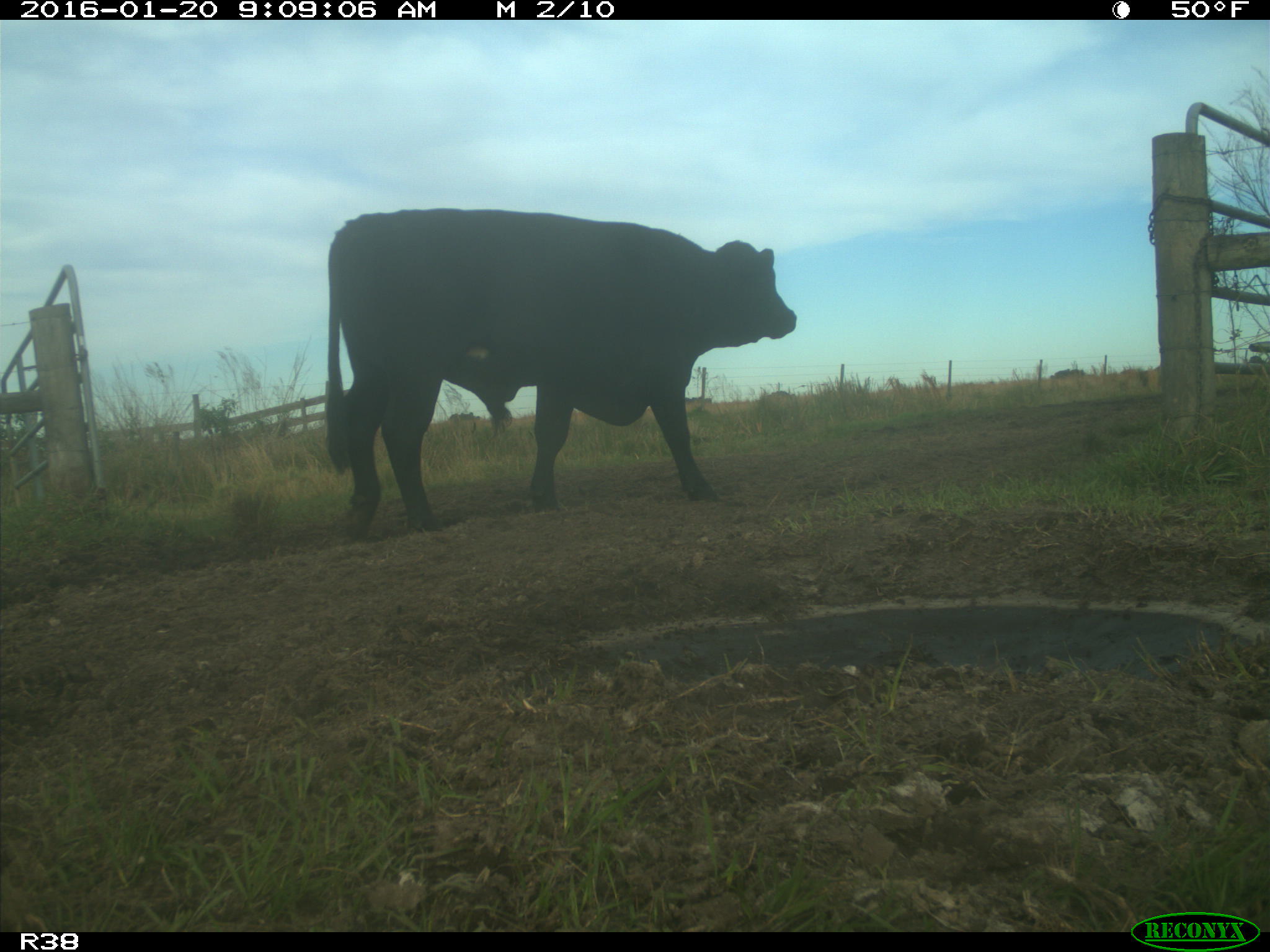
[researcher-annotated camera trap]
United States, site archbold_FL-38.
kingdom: Animalia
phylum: Chordata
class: Mammalia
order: Artiodactyla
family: Bovidae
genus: Bos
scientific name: Bos taurus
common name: domestic cow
Bos taurus (domestic cow).